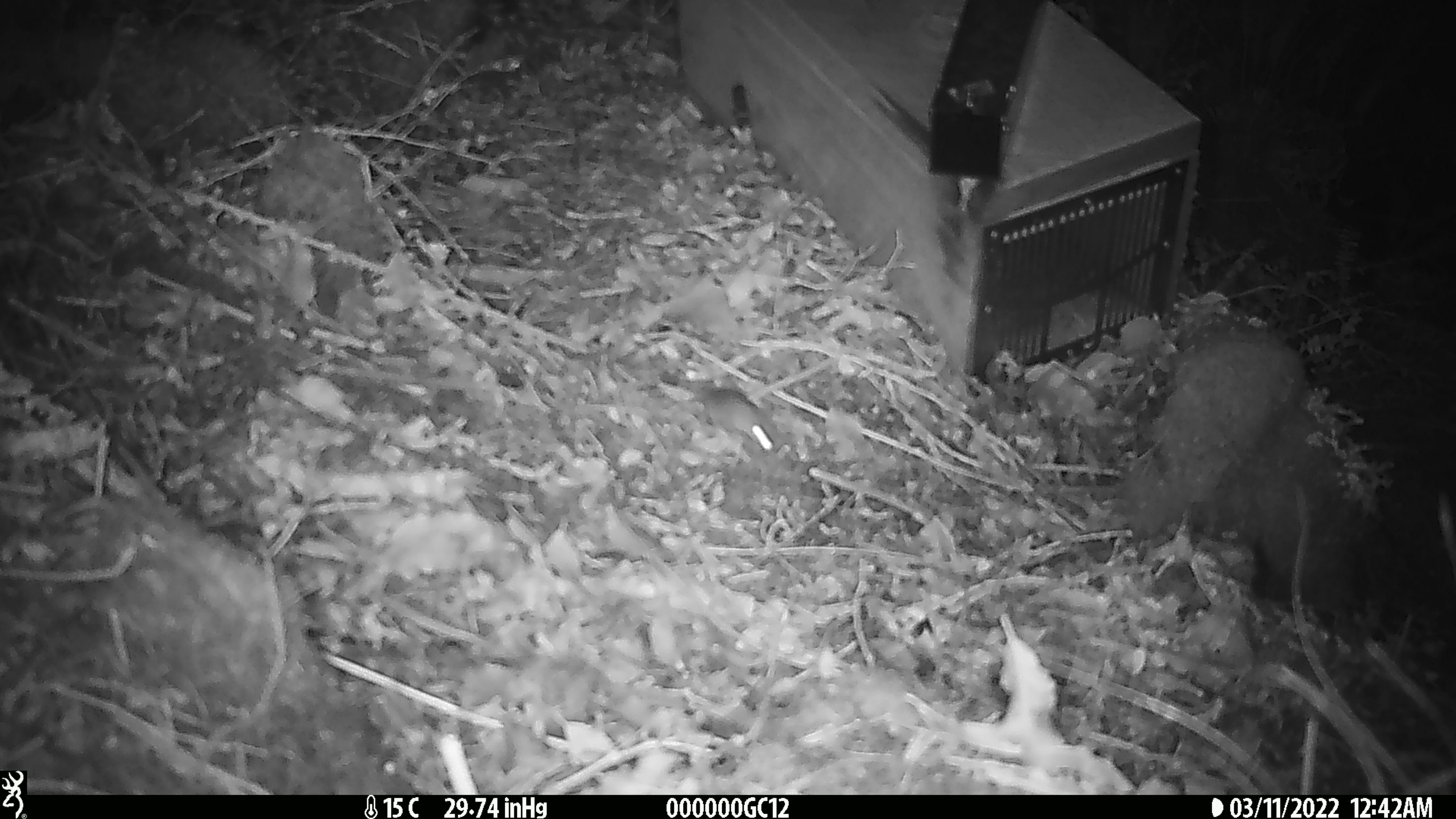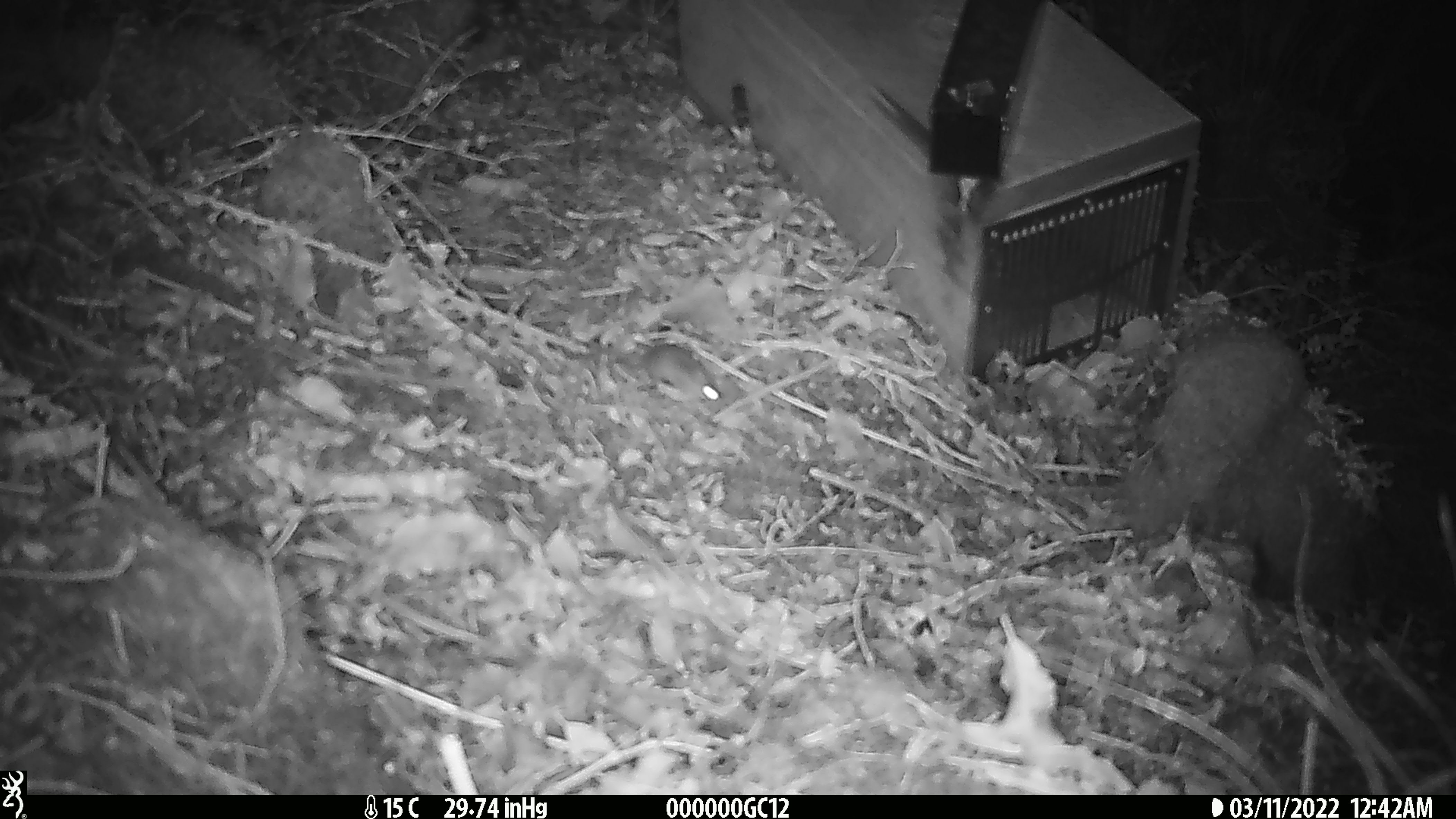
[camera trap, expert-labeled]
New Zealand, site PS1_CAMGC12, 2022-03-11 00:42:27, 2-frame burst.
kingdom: Animalia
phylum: Chordata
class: Mammalia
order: Rodentia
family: Muridae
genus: Mus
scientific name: Mus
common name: mouse